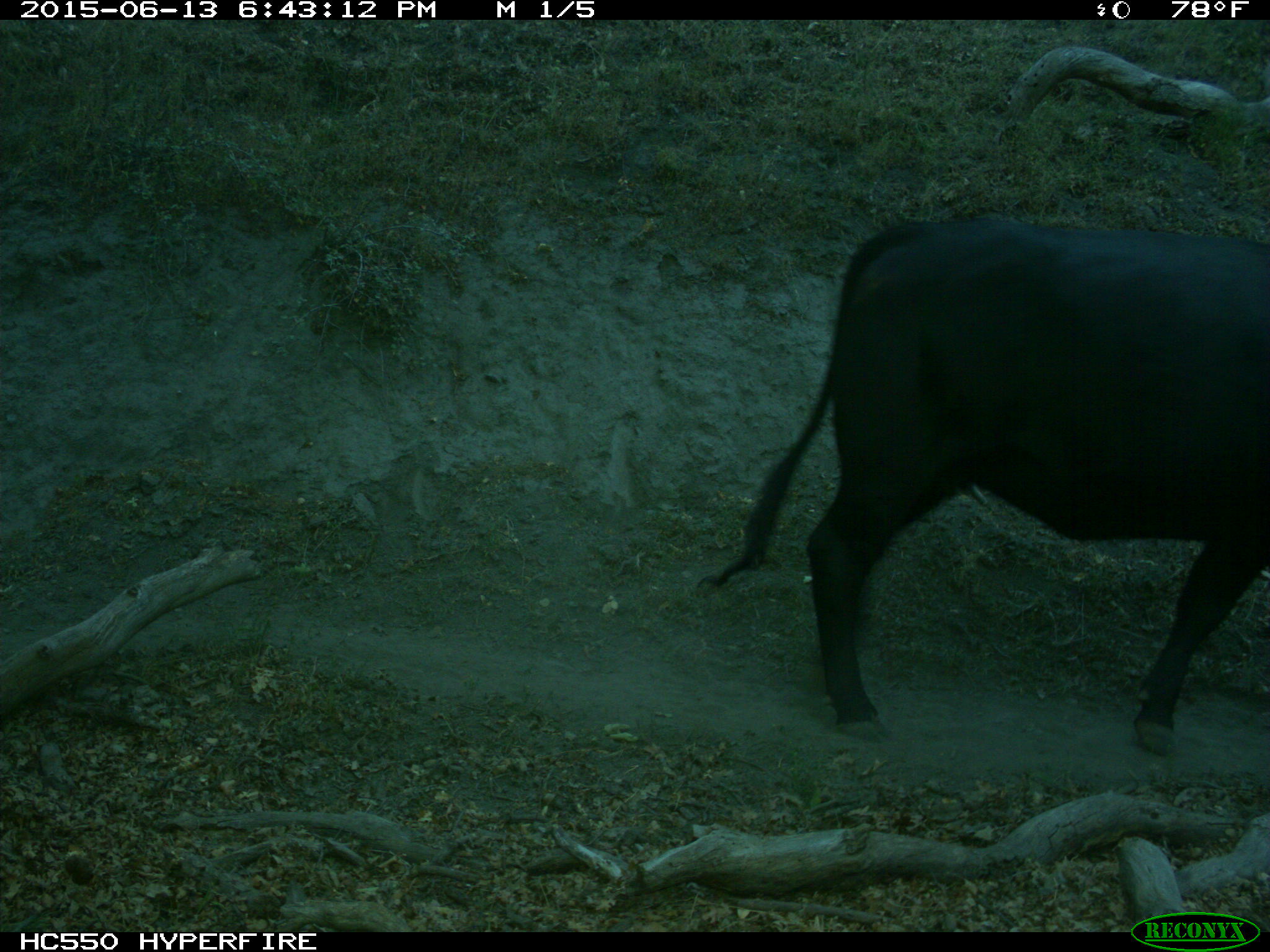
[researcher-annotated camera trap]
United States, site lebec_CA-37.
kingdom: Animalia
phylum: Chordata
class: Mammalia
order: Artiodactyla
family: Bovidae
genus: Bos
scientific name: Bos taurus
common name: domestic cow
Bos taurus (domestic cow).